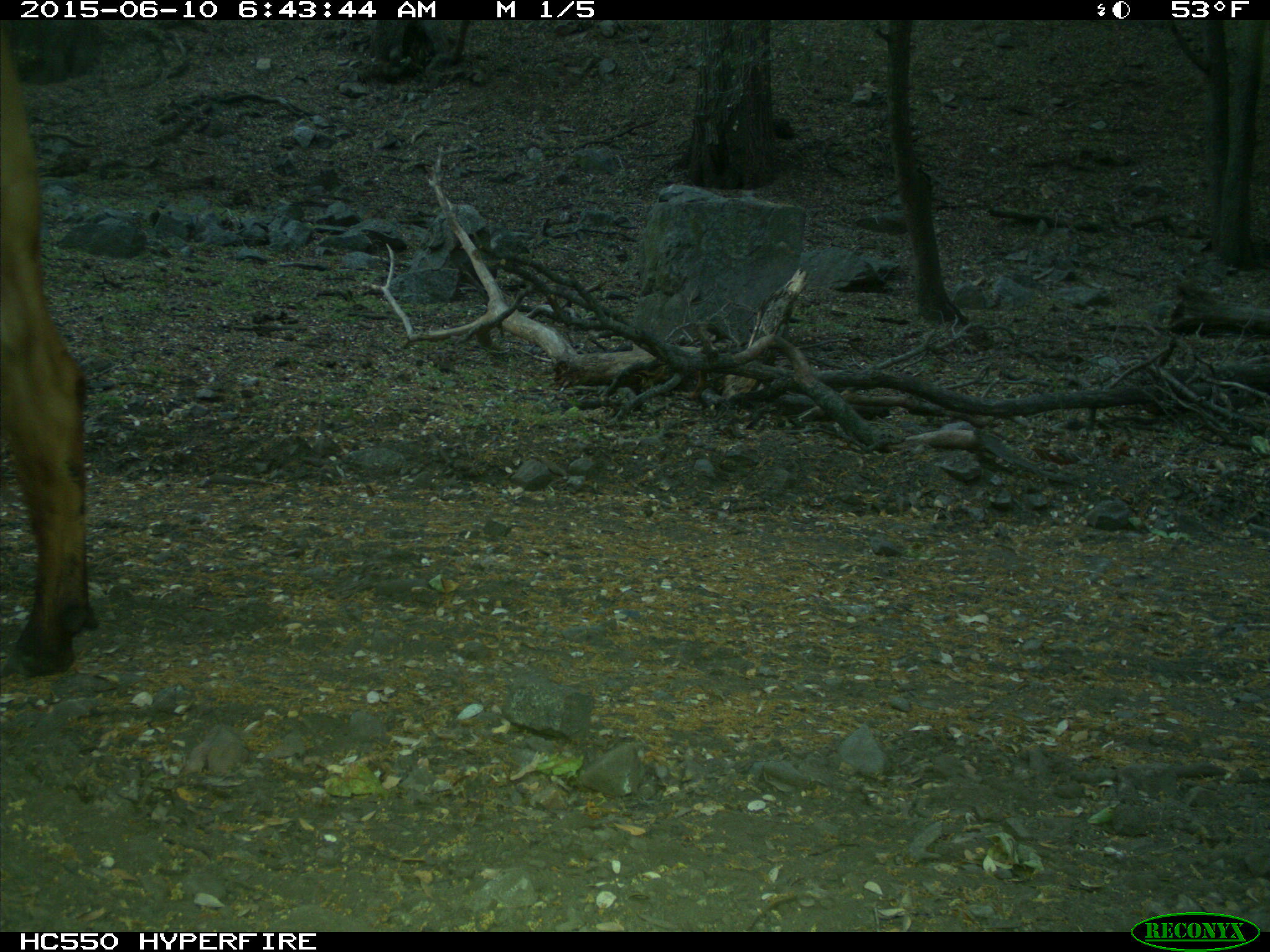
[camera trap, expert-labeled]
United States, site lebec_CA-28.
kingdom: Animalia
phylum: Chordata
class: Mammalia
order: Artiodactyla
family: Bovidae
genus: Bos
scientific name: Bos taurus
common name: domestic cow